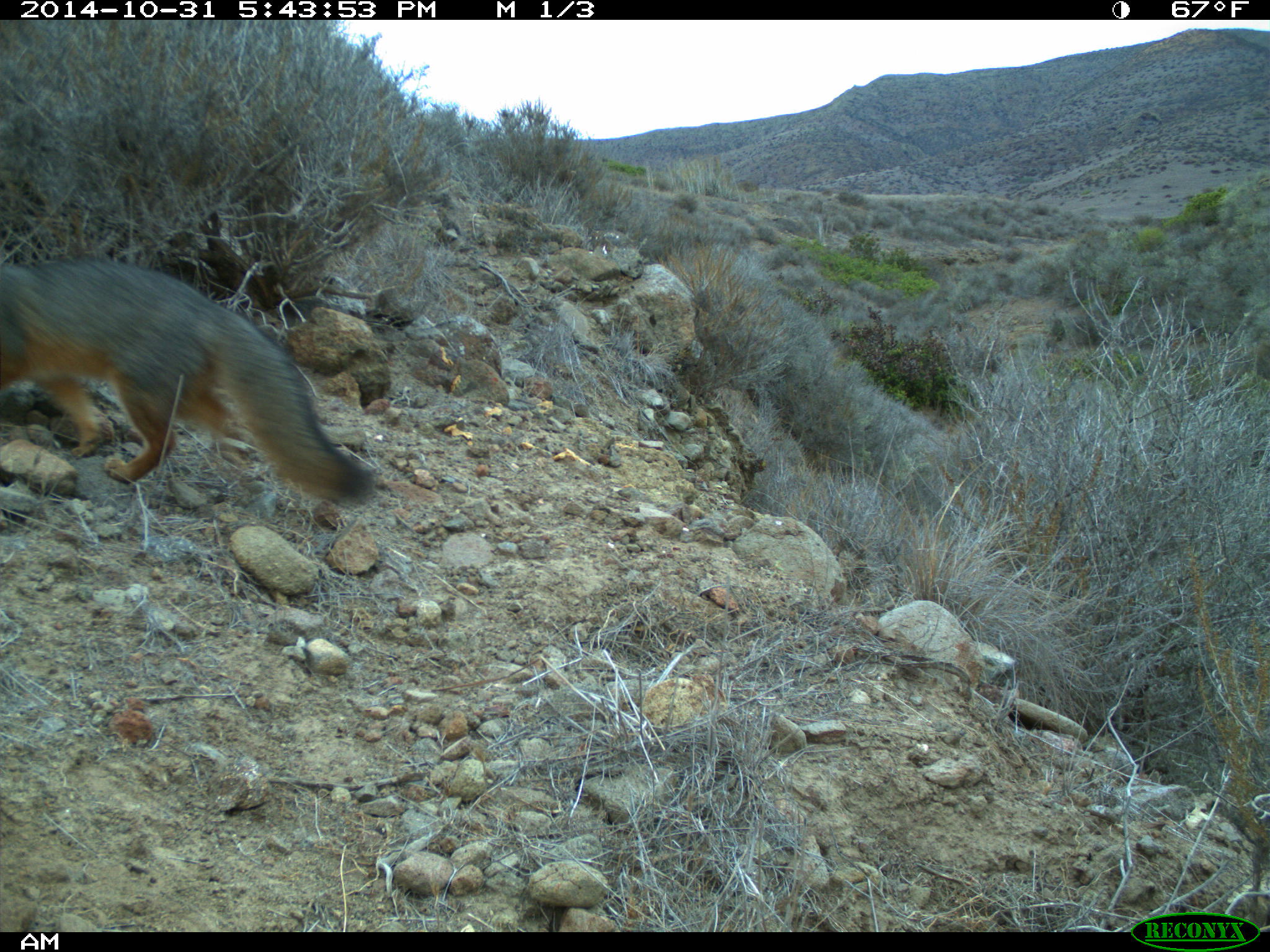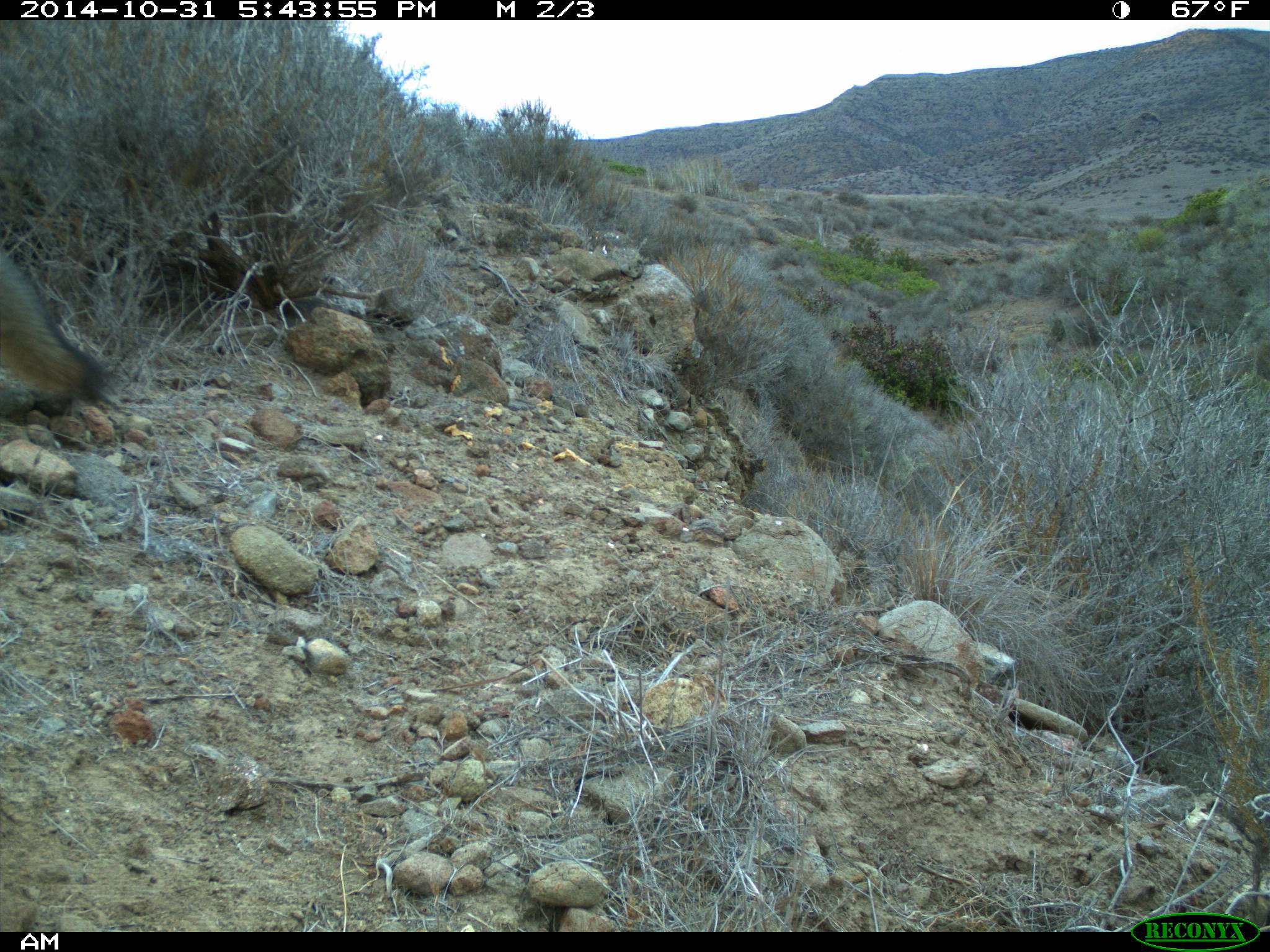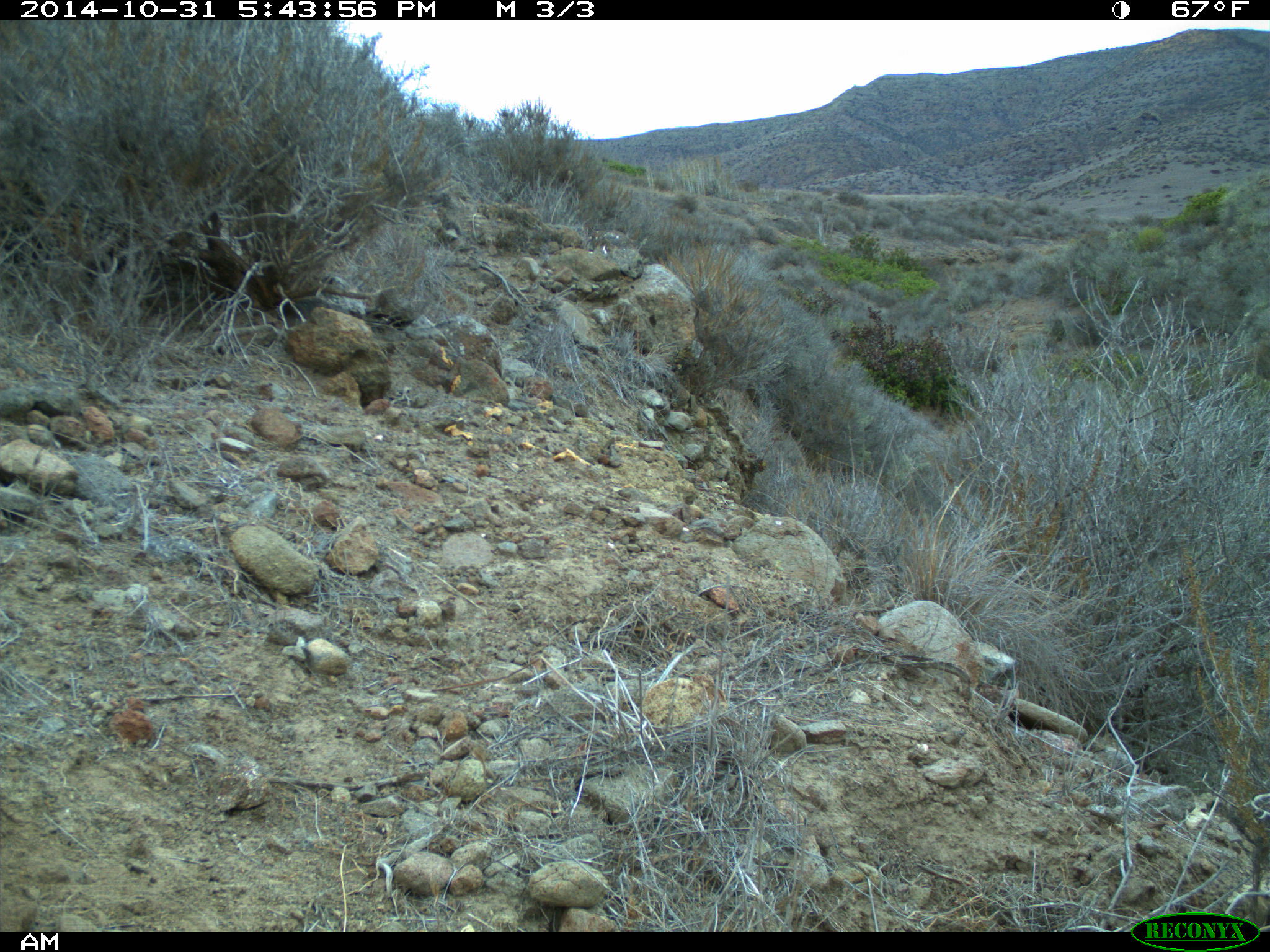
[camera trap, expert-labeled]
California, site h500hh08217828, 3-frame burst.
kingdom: Animalia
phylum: Chordata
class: Mammalia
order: Carnivora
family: Canidae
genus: Urocyon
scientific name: Urocyon littoralis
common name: island fox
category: fox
Fox (island fox) (Urocyon littoralis).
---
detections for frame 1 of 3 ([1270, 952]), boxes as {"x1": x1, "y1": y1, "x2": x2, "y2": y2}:
fox: {"x1": 0, "y1": 252, "x2": 375, "y2": 510}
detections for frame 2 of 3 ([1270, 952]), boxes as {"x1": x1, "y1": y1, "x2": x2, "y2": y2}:
fox: {"x1": 0, "y1": 250, "x2": 109, "y2": 403}